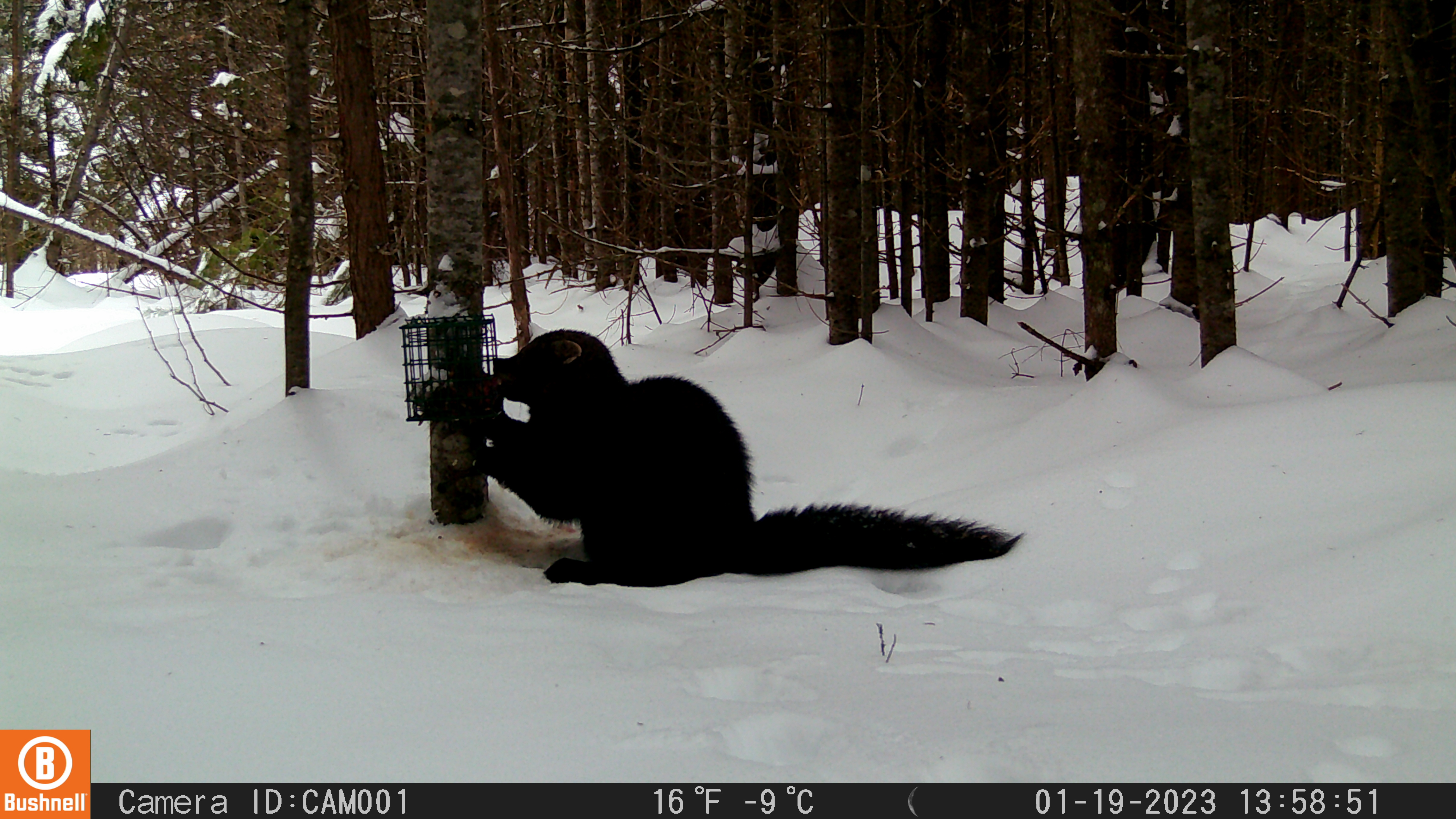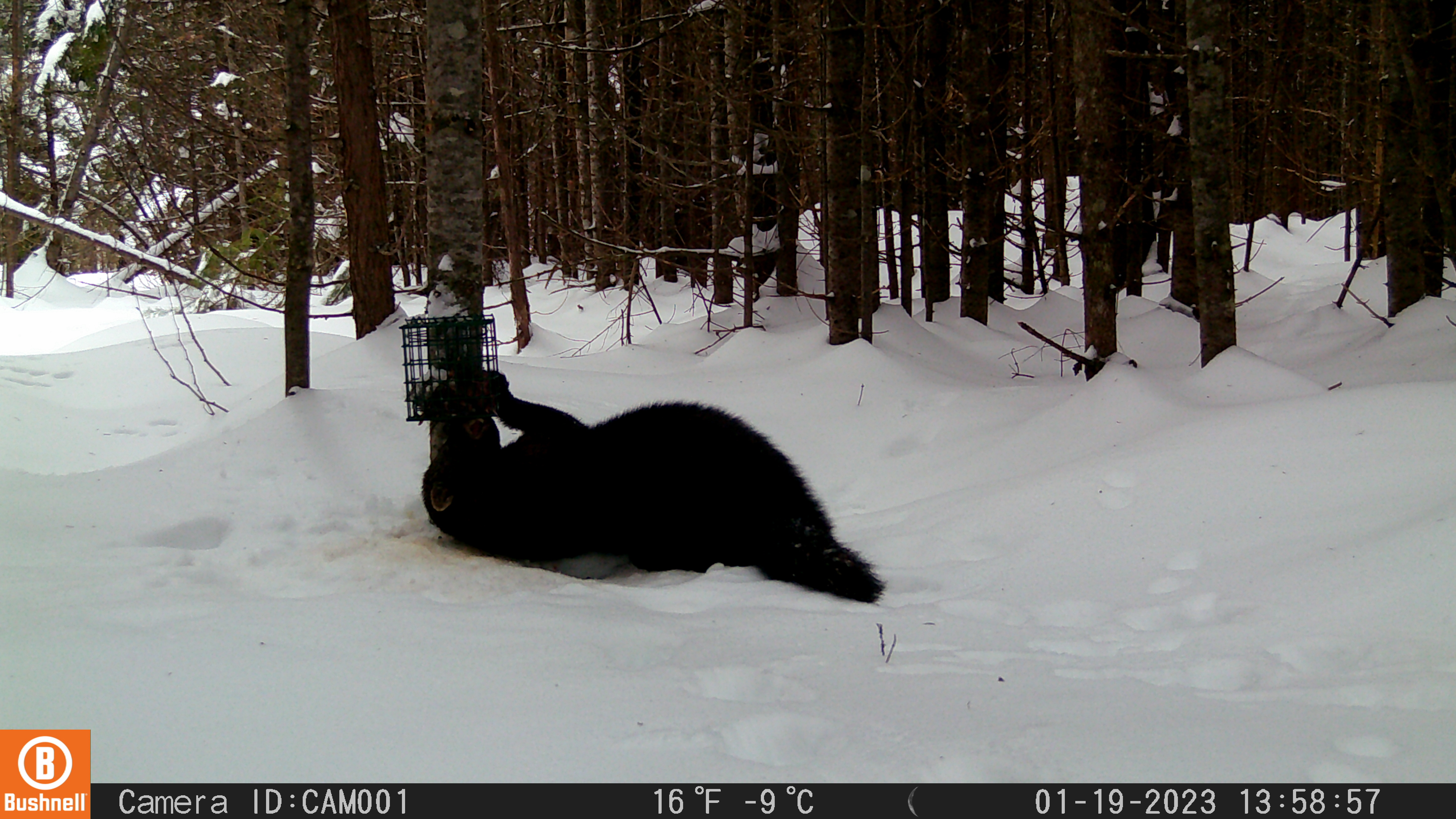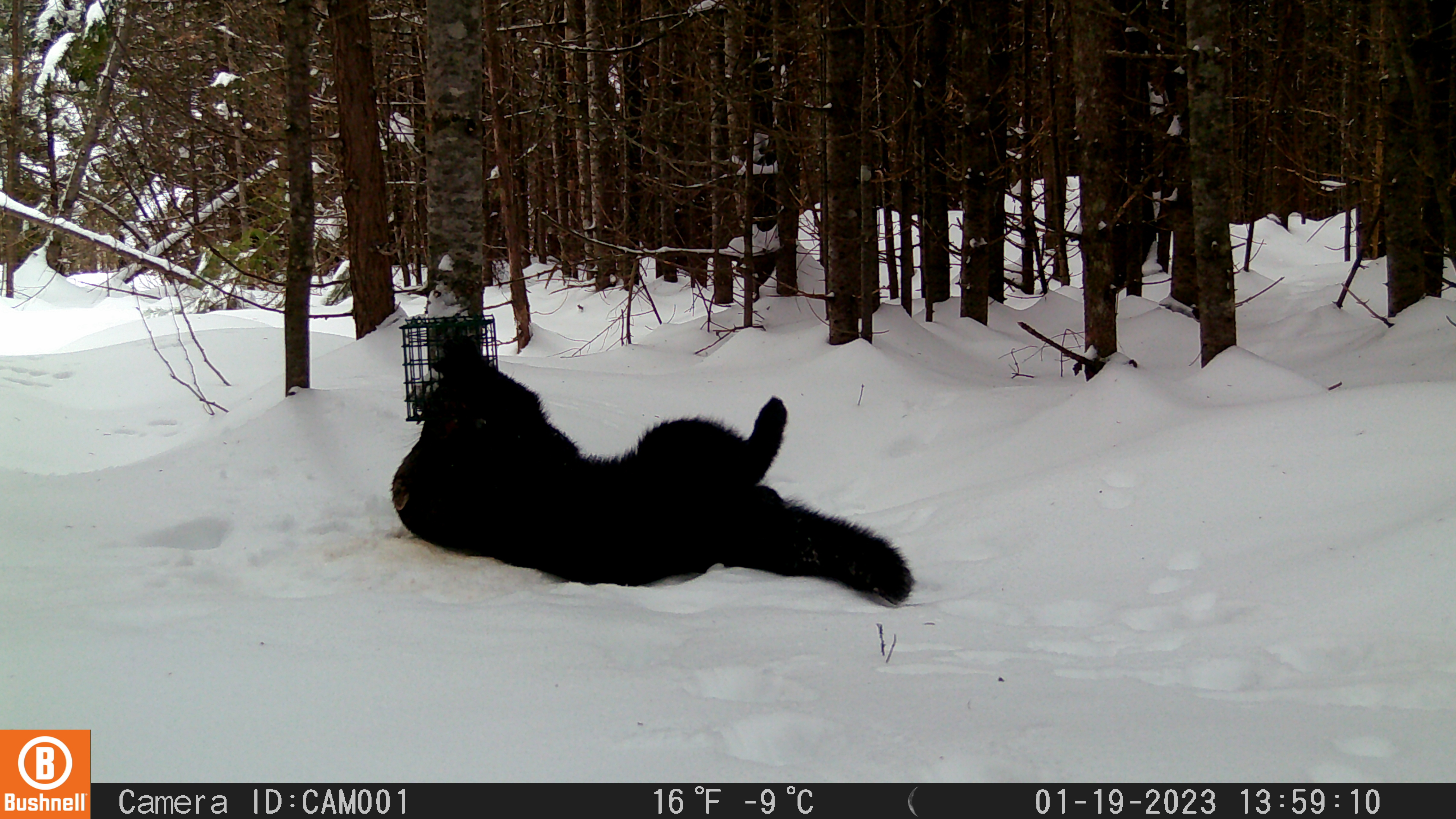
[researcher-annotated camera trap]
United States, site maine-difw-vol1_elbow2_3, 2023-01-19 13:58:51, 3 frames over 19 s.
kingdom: Animalia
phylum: Chordata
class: Mammalia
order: Carnivora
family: Mustelidae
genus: Pekania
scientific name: Pekania pennanti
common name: fisher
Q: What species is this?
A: Fisher (Pekania pennanti).